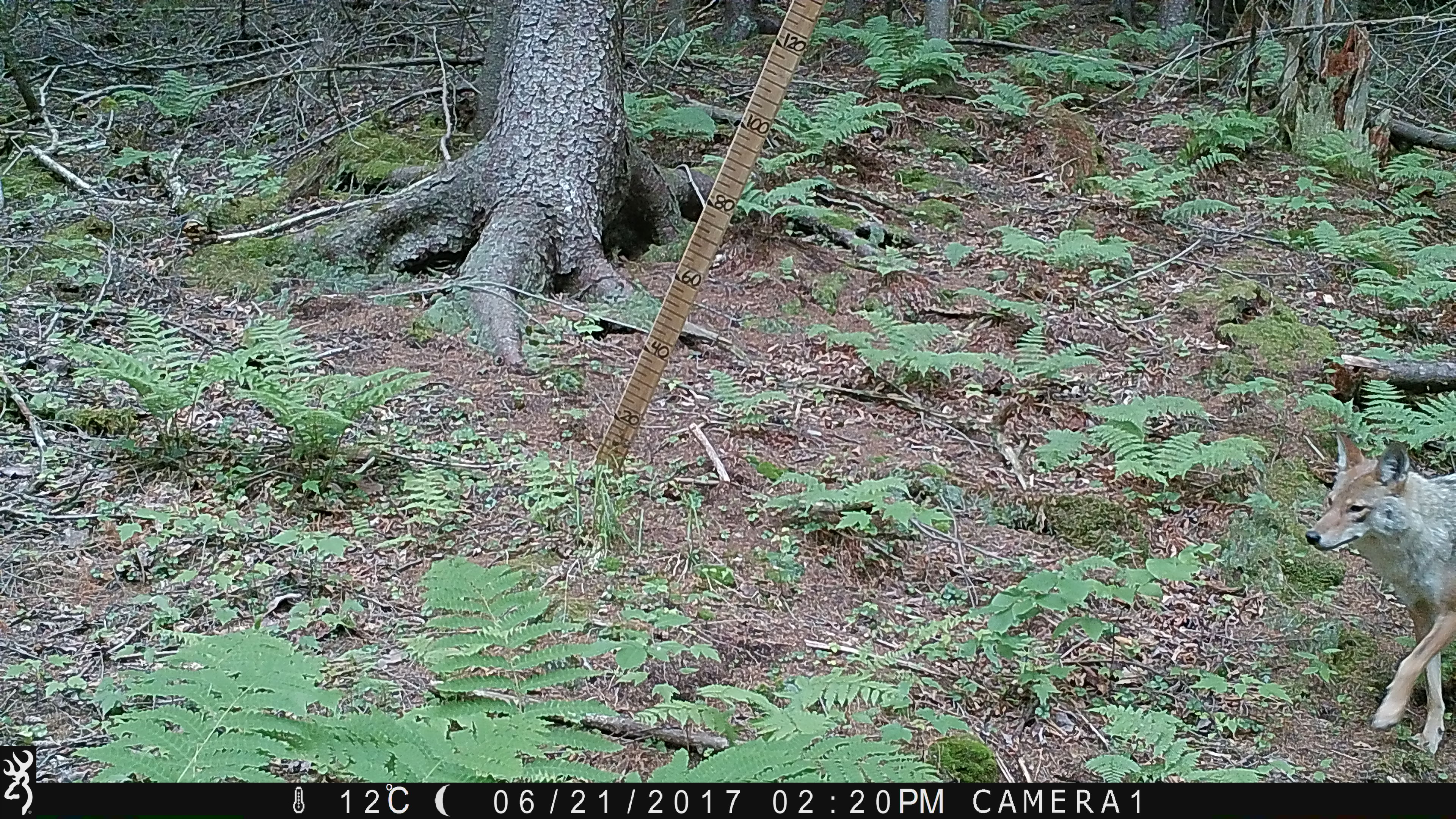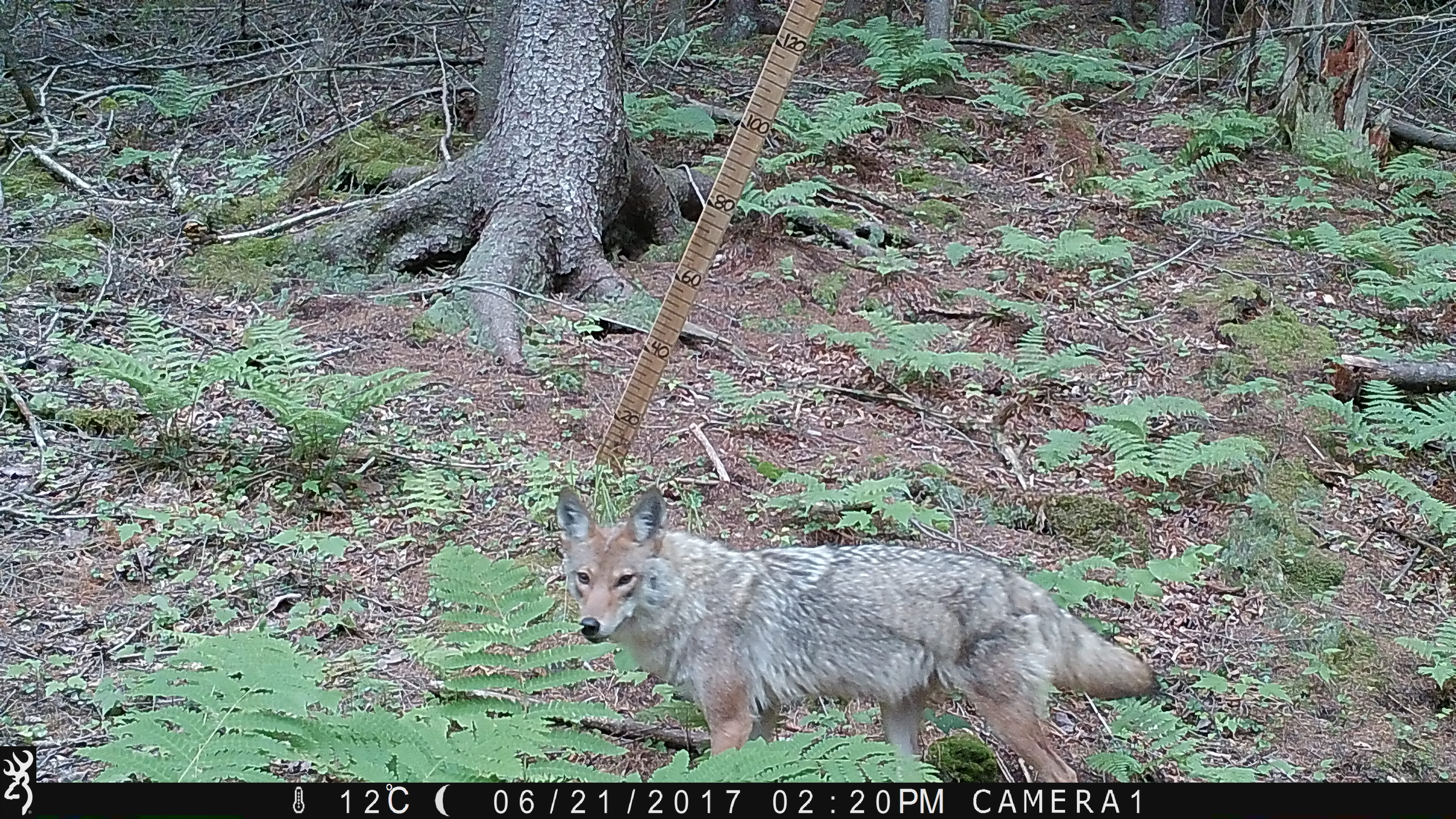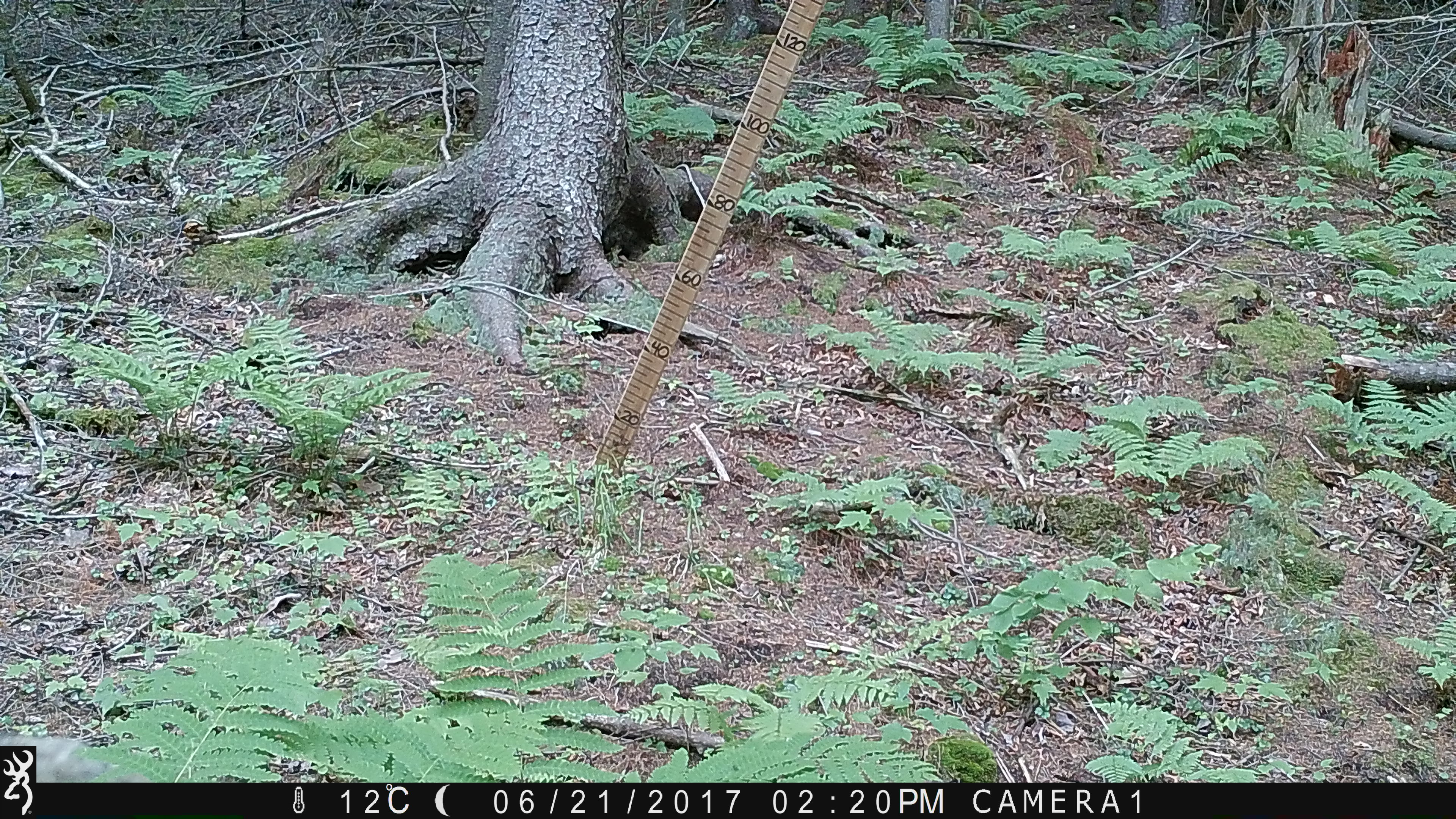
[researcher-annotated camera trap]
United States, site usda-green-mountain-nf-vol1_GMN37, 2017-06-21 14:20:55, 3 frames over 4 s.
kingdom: Animalia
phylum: Chordata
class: Mammalia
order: Carnivora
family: Canidae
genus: Canis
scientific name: Canis latrans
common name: coyote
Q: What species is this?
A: Coyote (Canis latrans).